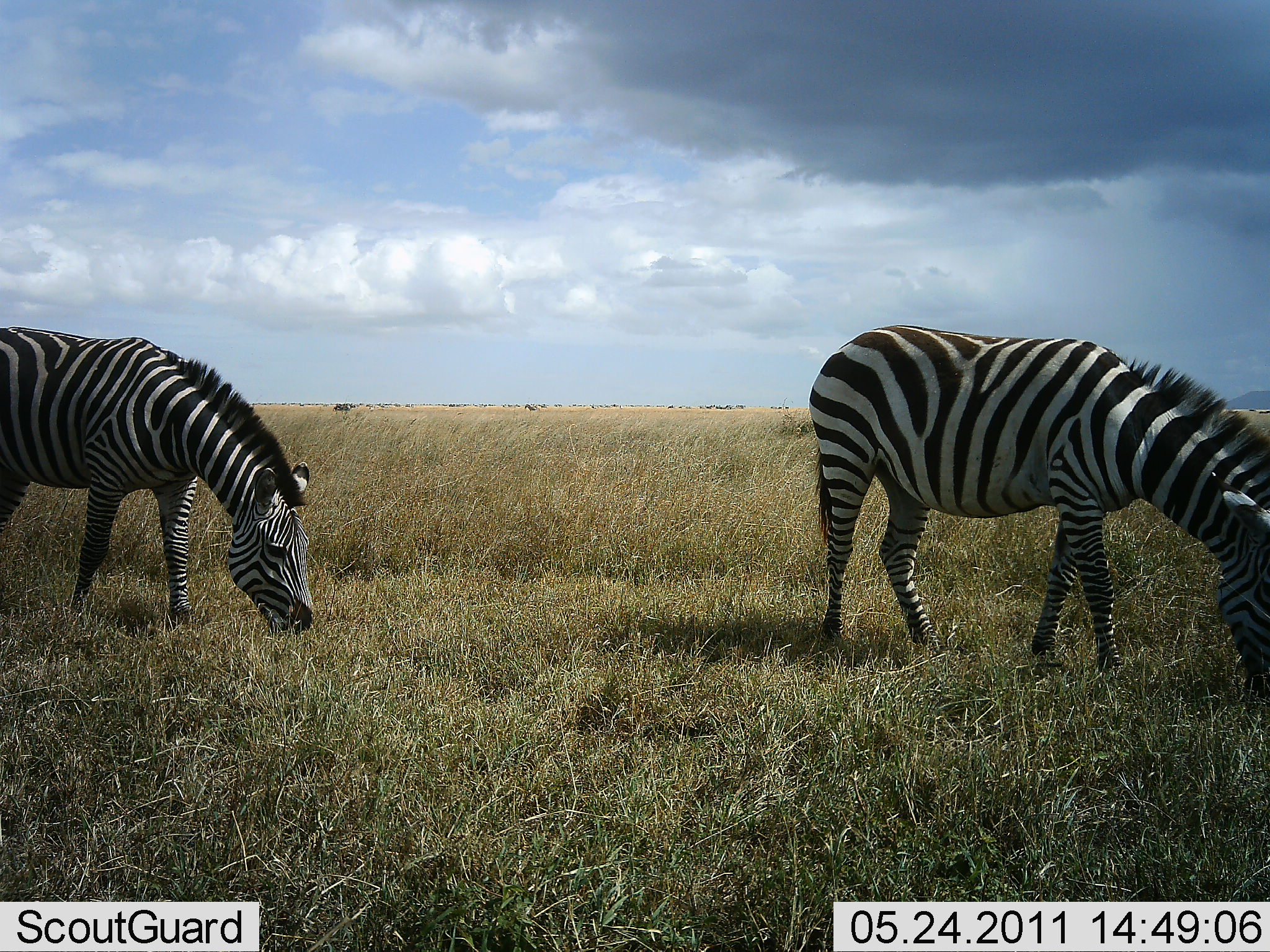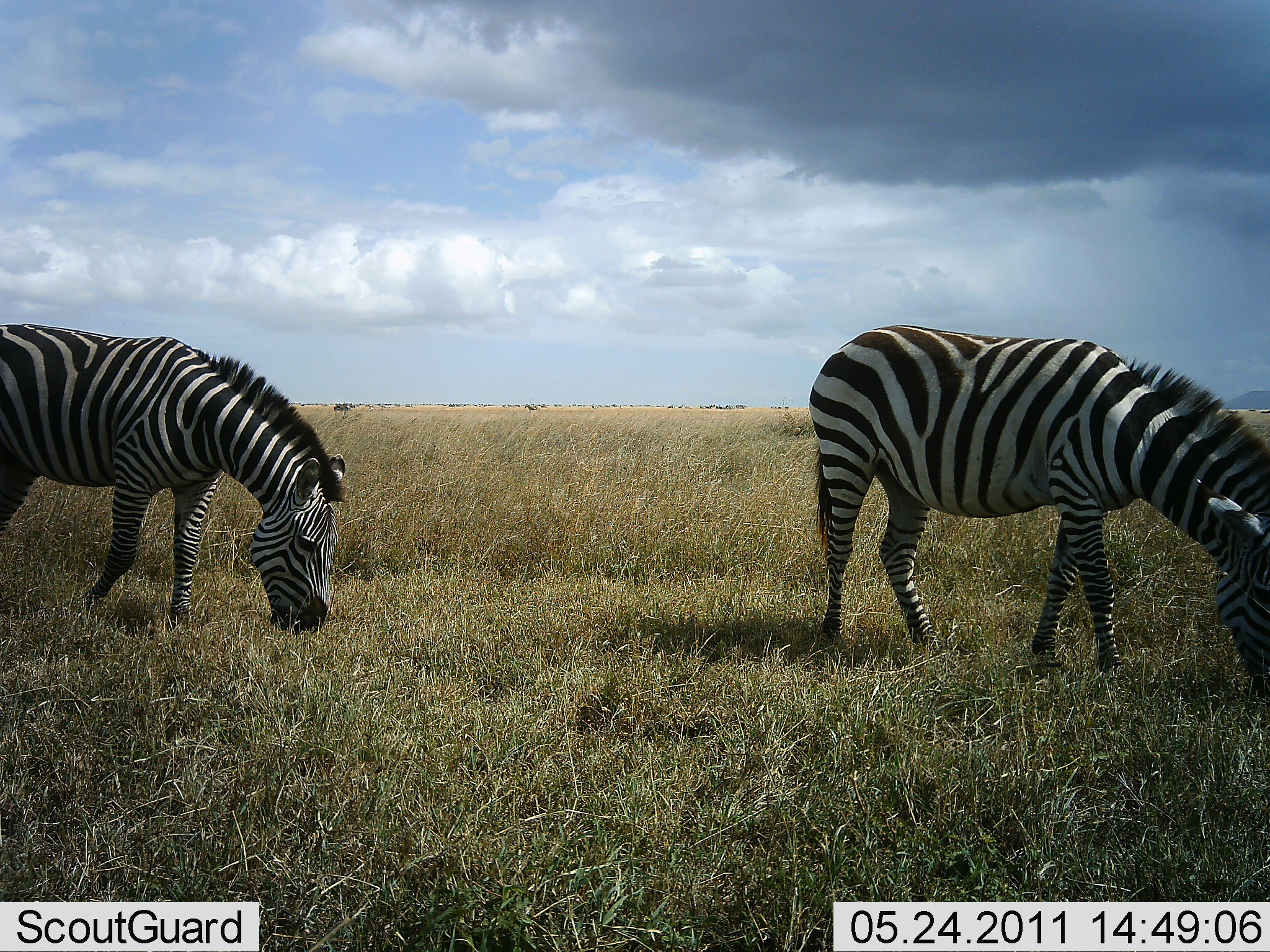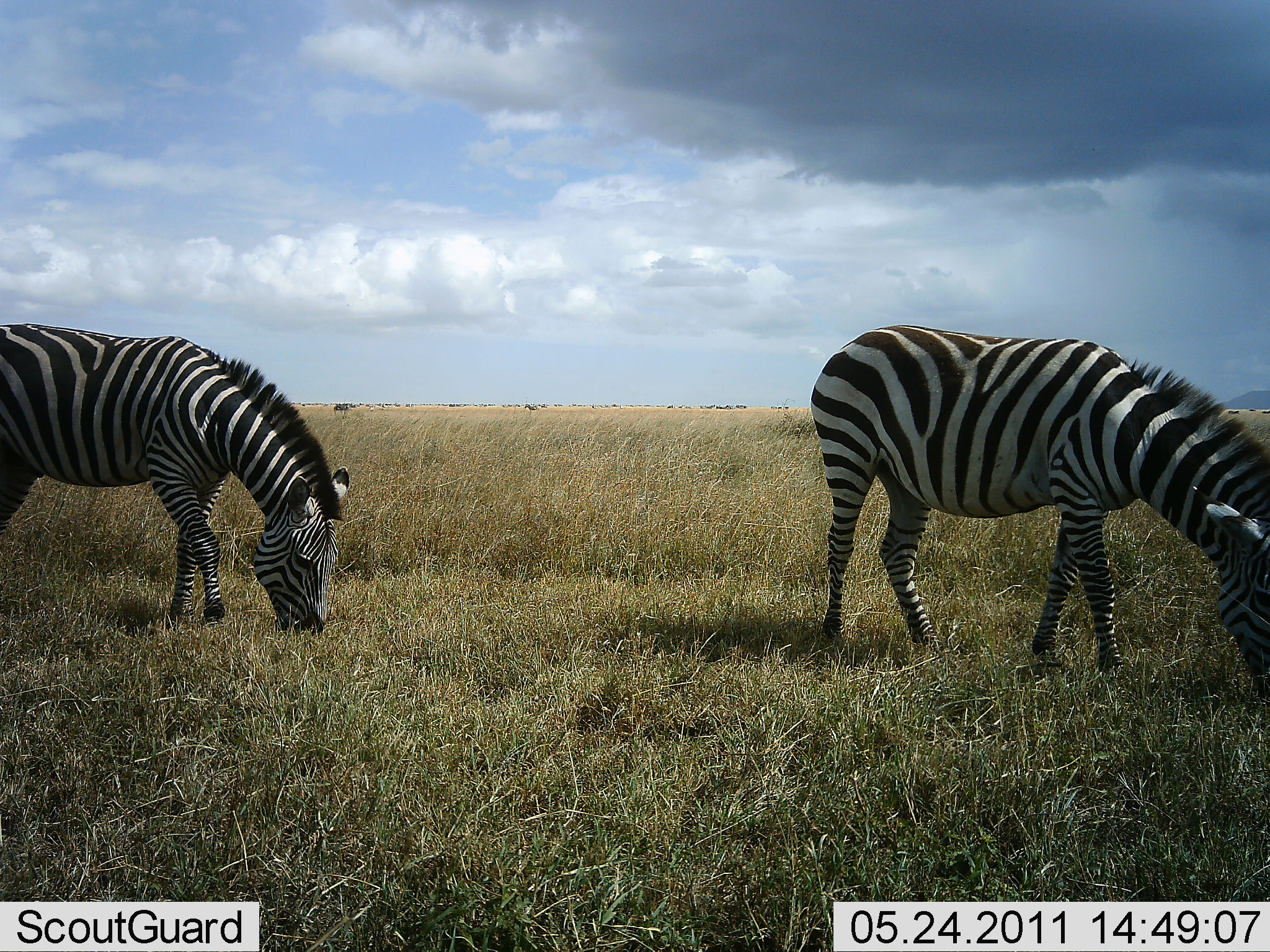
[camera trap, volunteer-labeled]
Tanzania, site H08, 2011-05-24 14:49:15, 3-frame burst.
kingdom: Animalia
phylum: Chordata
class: Mammalia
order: Perissodactyla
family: Equidae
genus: Equus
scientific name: Equus quagga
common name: plains zebra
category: zebra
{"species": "zebra (plains zebra) (Equus quagga)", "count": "2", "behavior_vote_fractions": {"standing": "21%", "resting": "0%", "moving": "0%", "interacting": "0%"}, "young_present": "0%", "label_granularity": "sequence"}